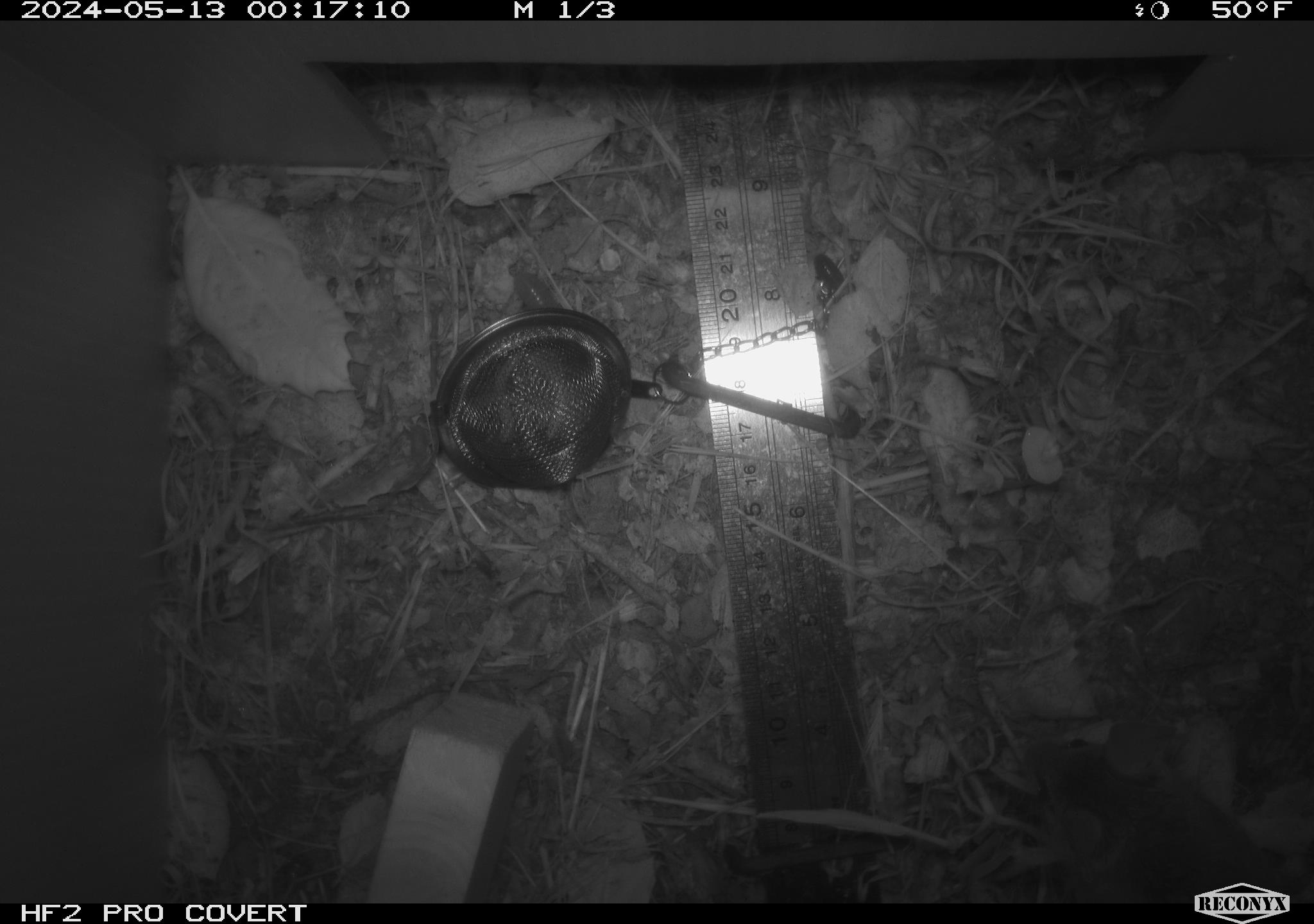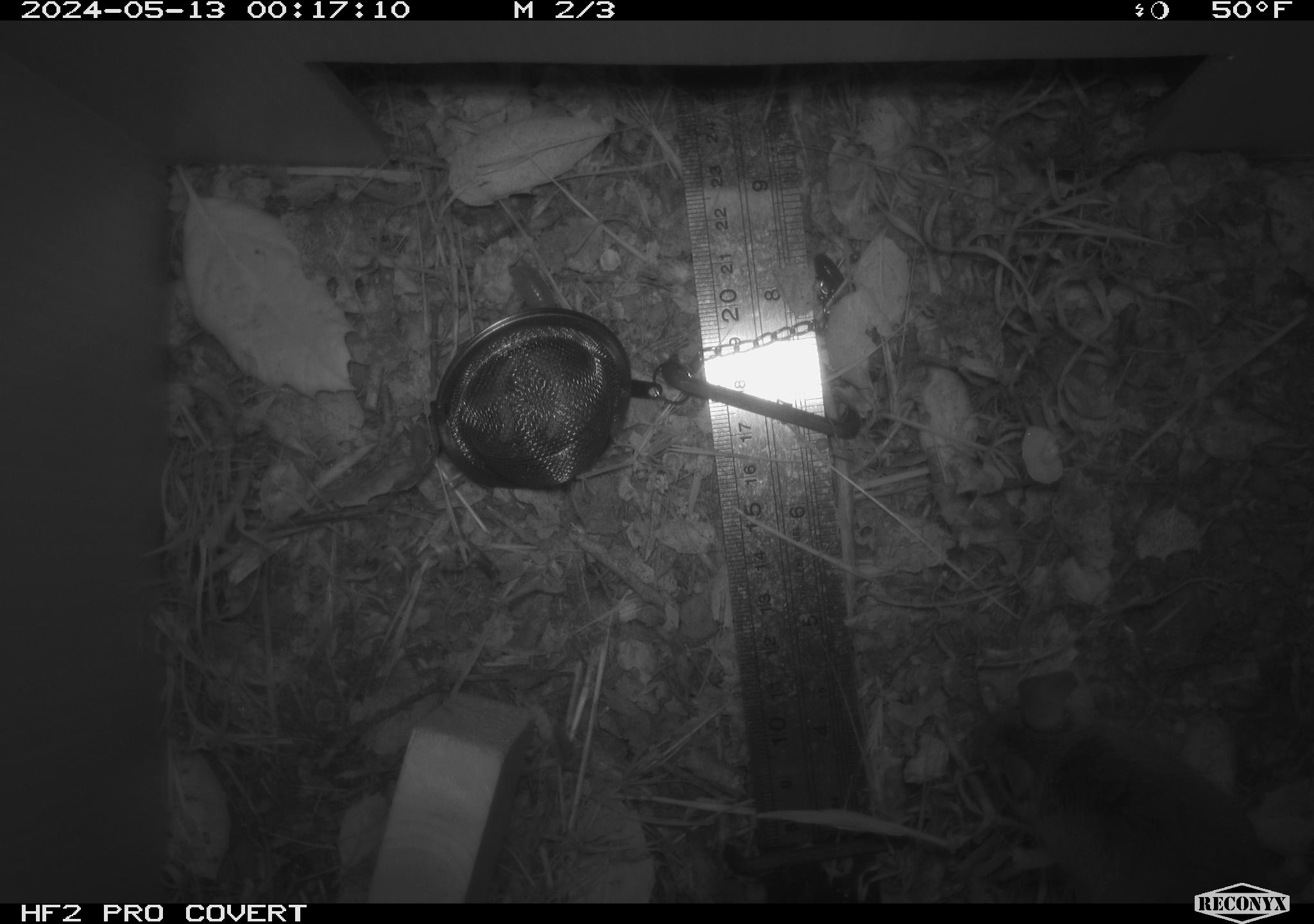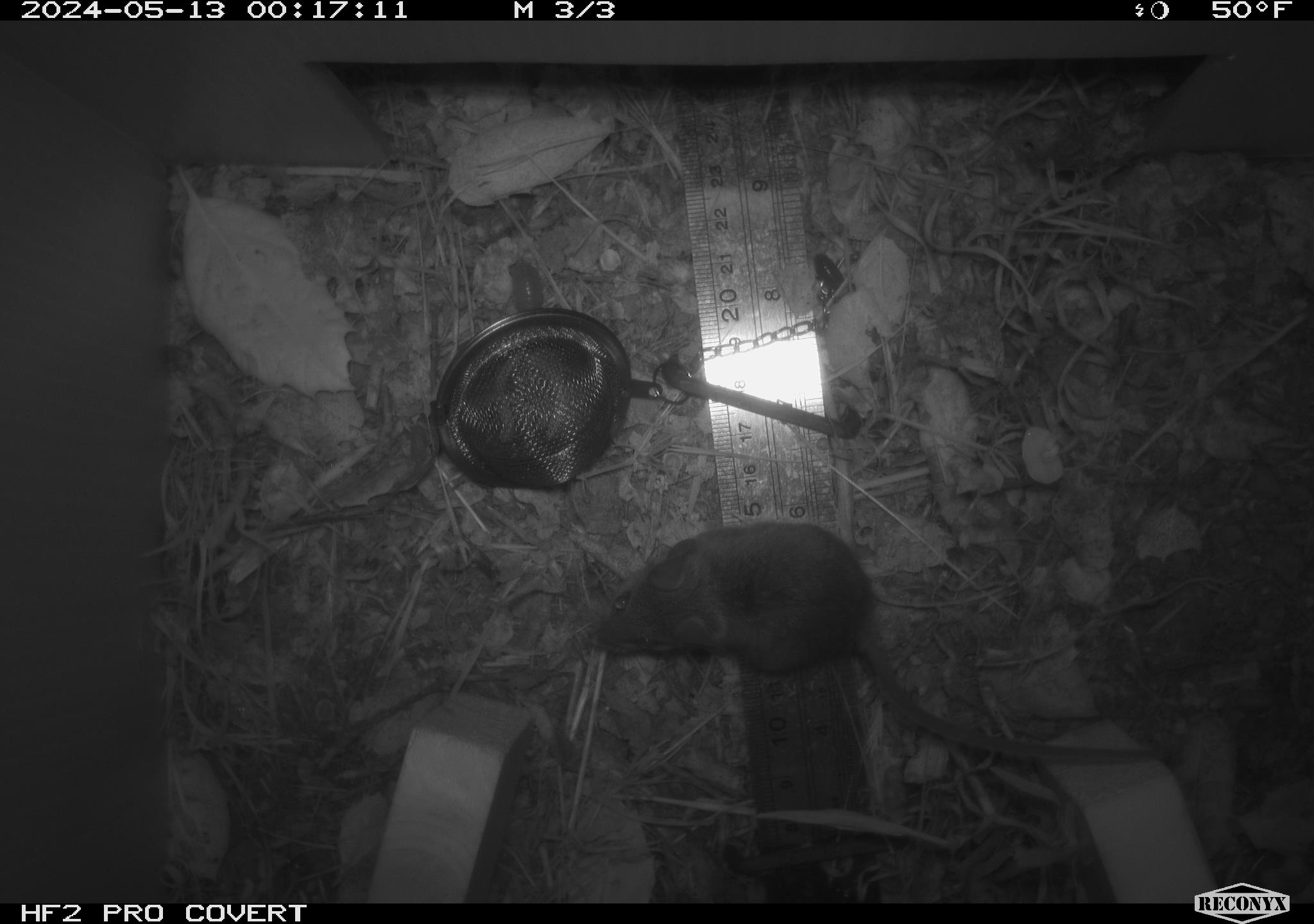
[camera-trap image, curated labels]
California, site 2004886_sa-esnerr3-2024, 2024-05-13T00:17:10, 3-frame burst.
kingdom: Animalia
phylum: Chordata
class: Mammalia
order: Rodentia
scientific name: Rodentia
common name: rodent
Rodent (Rodentia).